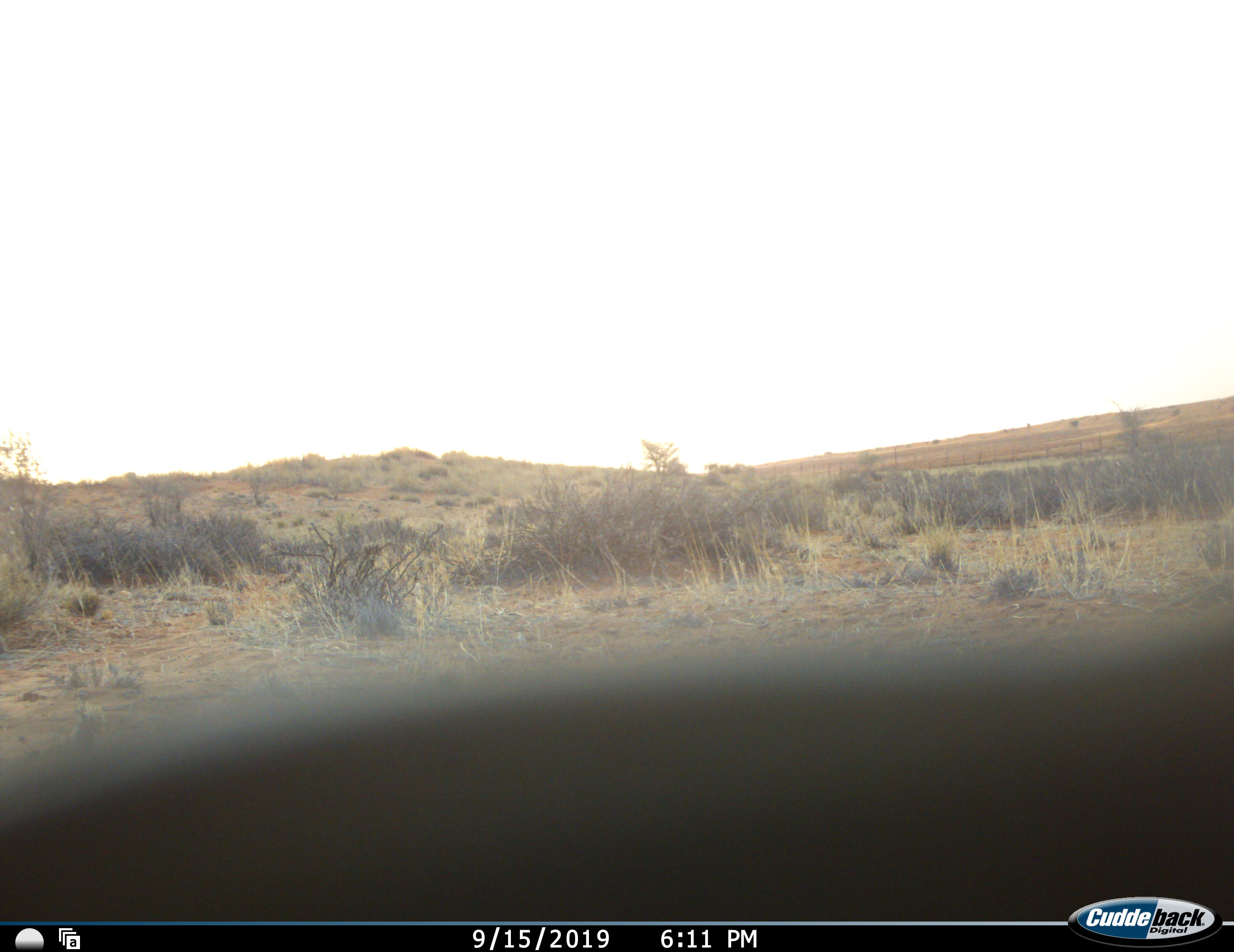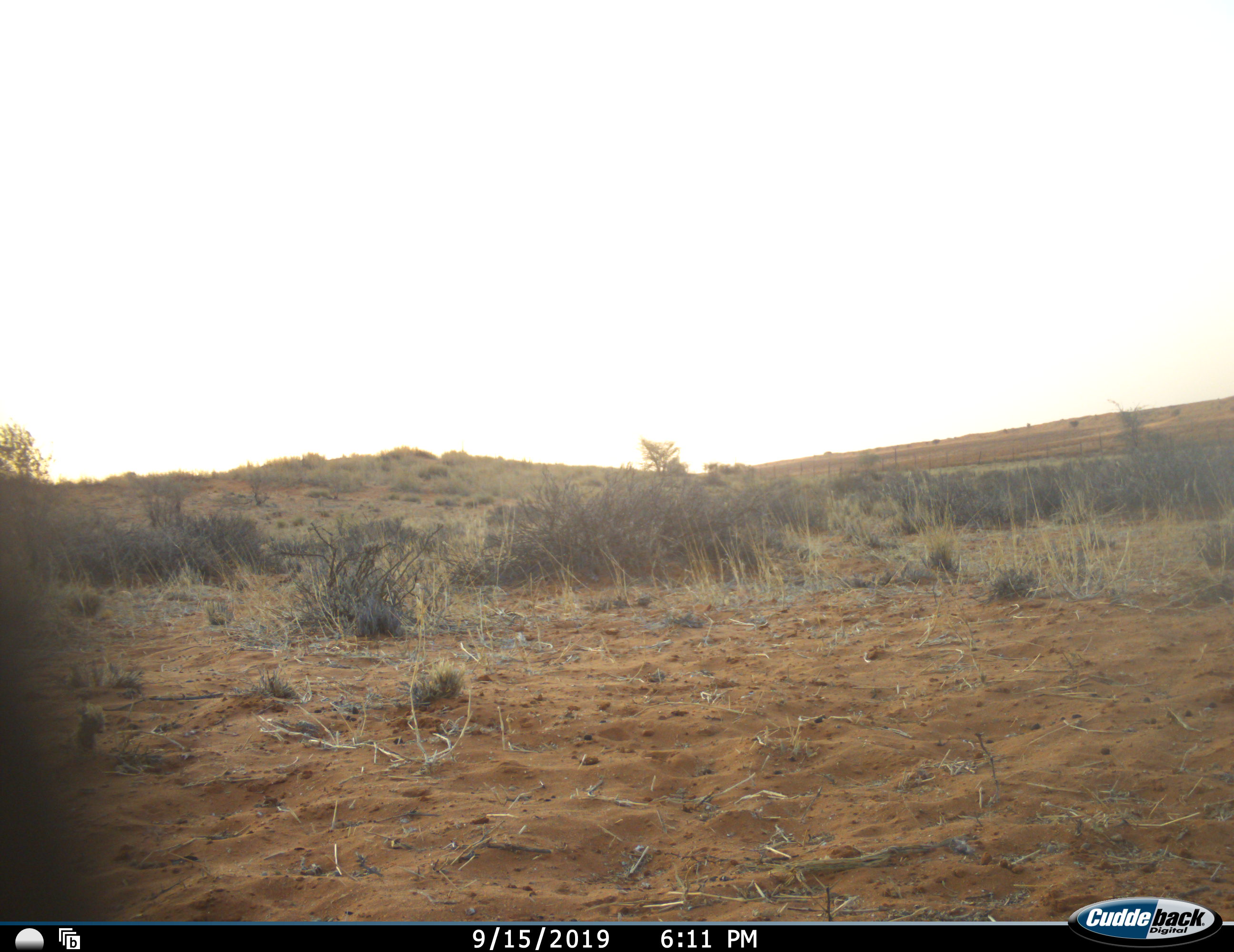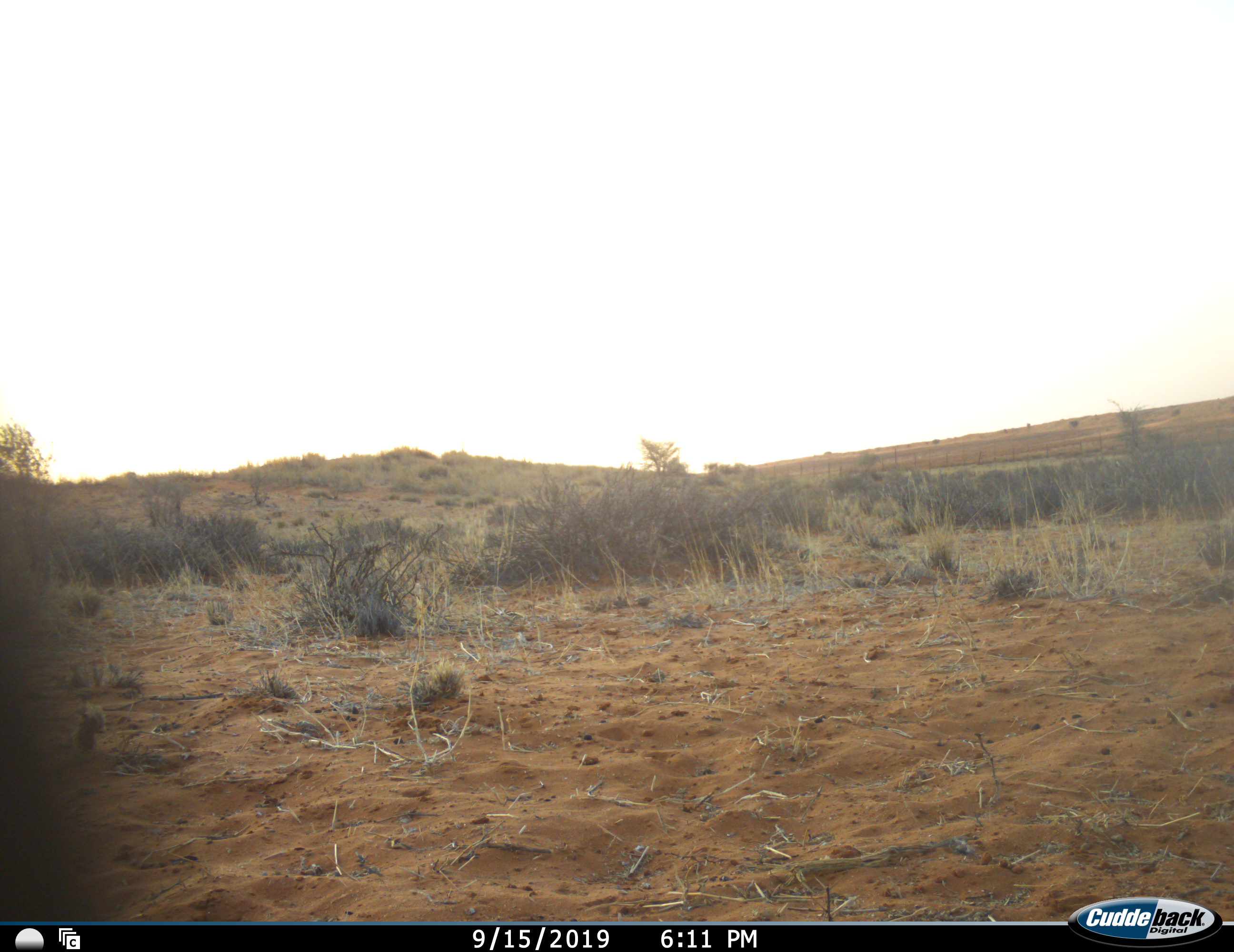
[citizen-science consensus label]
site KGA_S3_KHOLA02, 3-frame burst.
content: unidentified animal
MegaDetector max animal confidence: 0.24